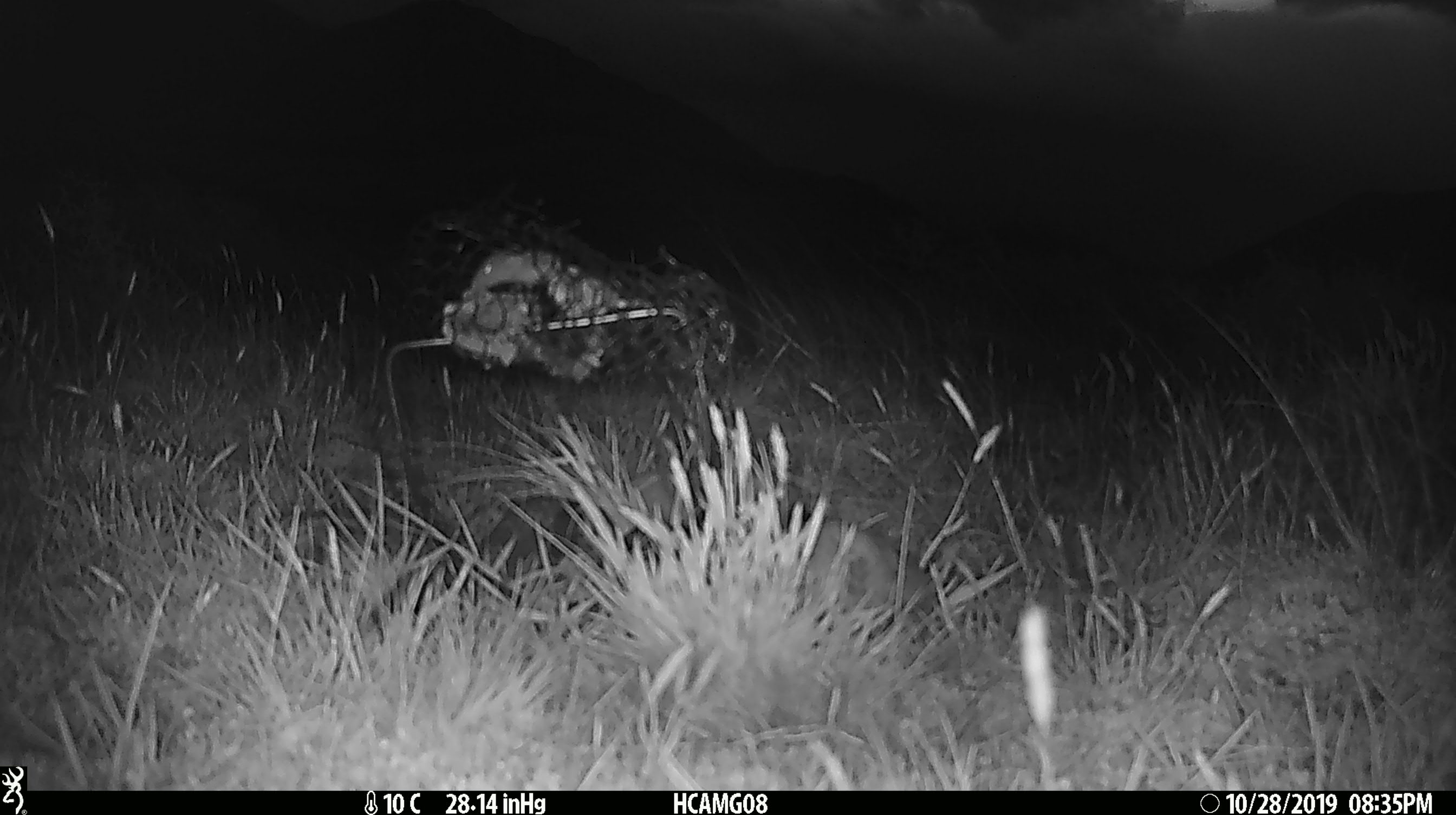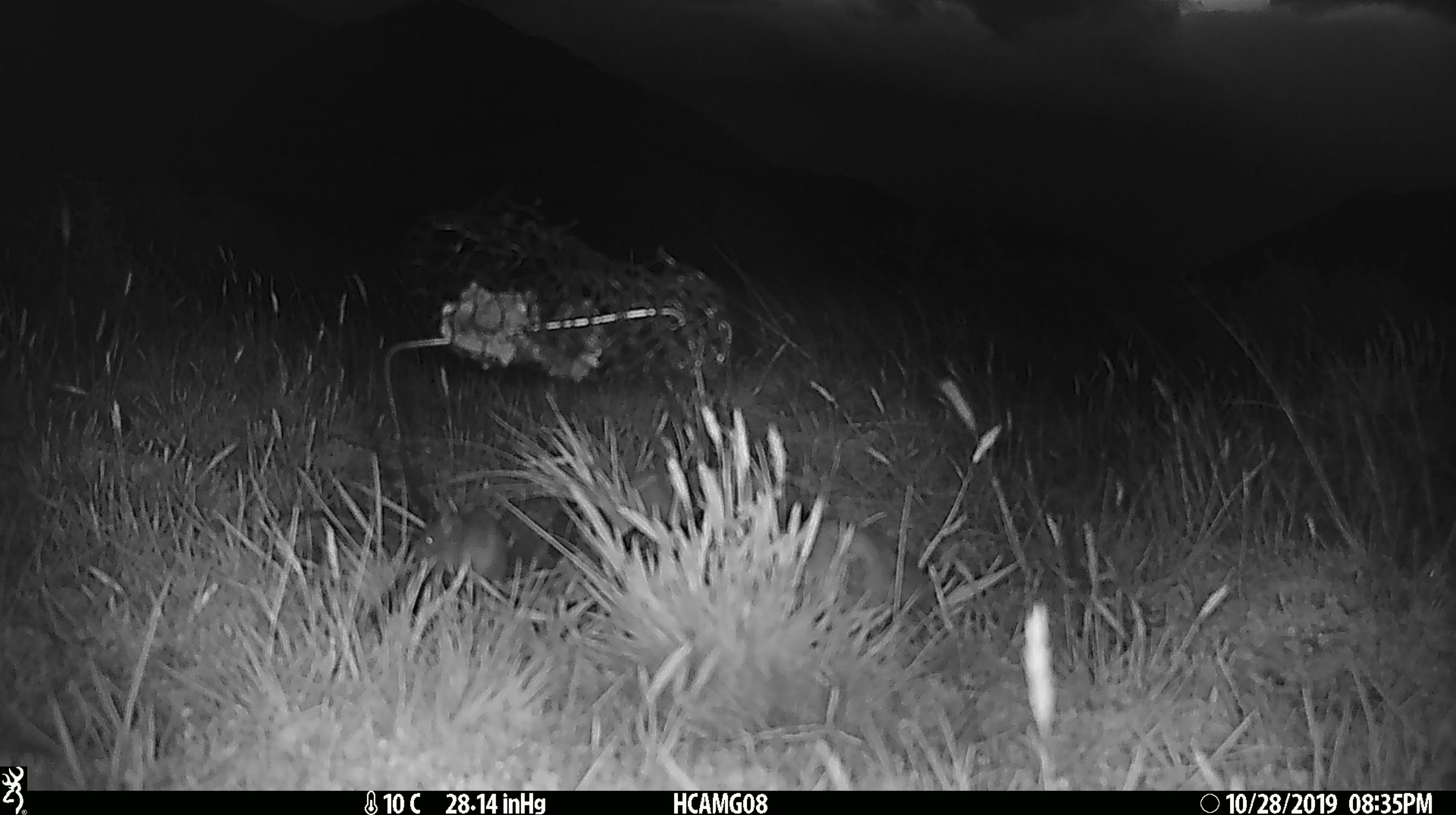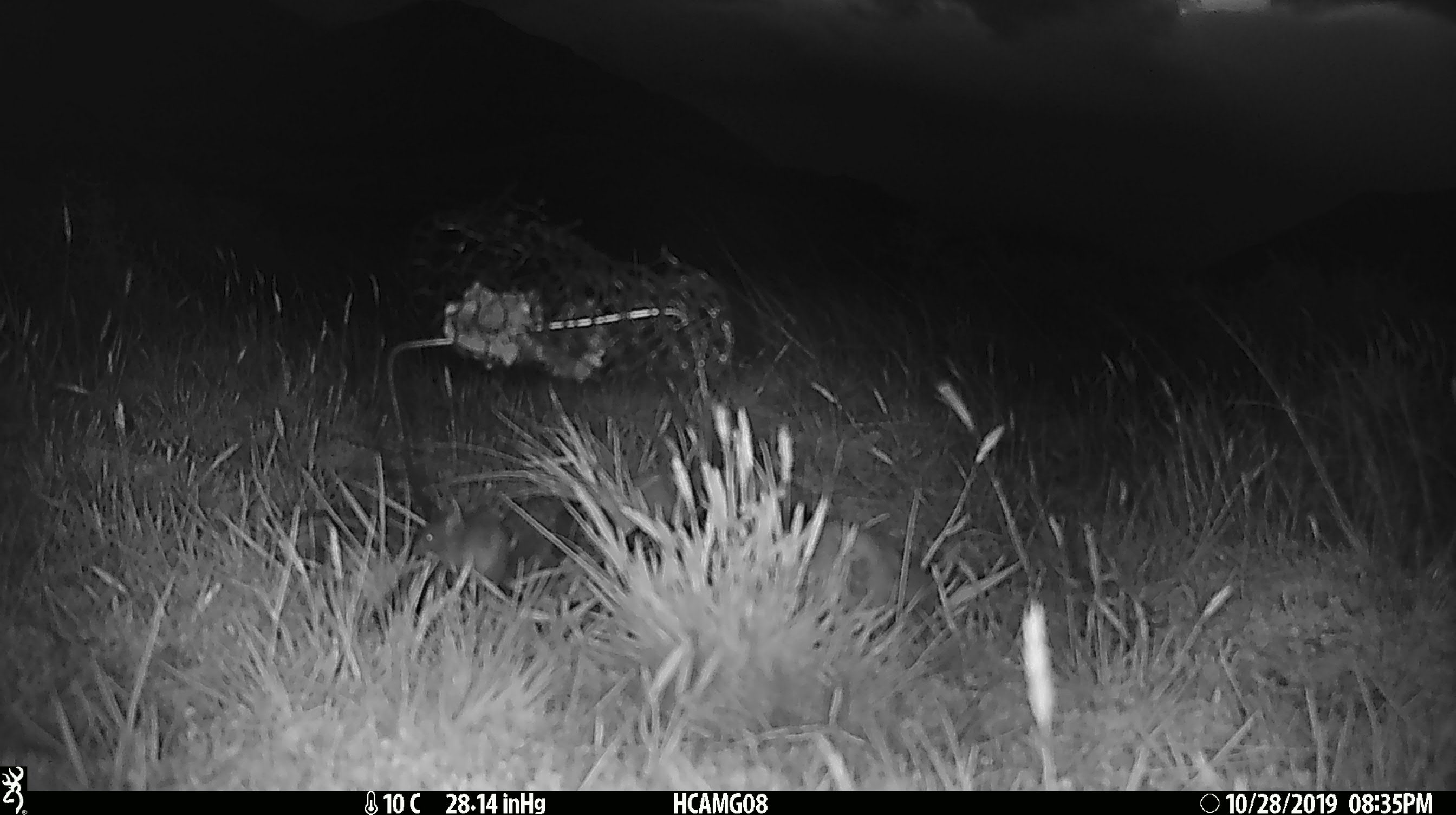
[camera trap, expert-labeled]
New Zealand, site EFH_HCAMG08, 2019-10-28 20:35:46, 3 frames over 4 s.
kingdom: Animalia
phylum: Chordata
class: Mammalia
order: Rodentia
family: Muridae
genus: Mus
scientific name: Mus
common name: mouse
Mouse (Mus).